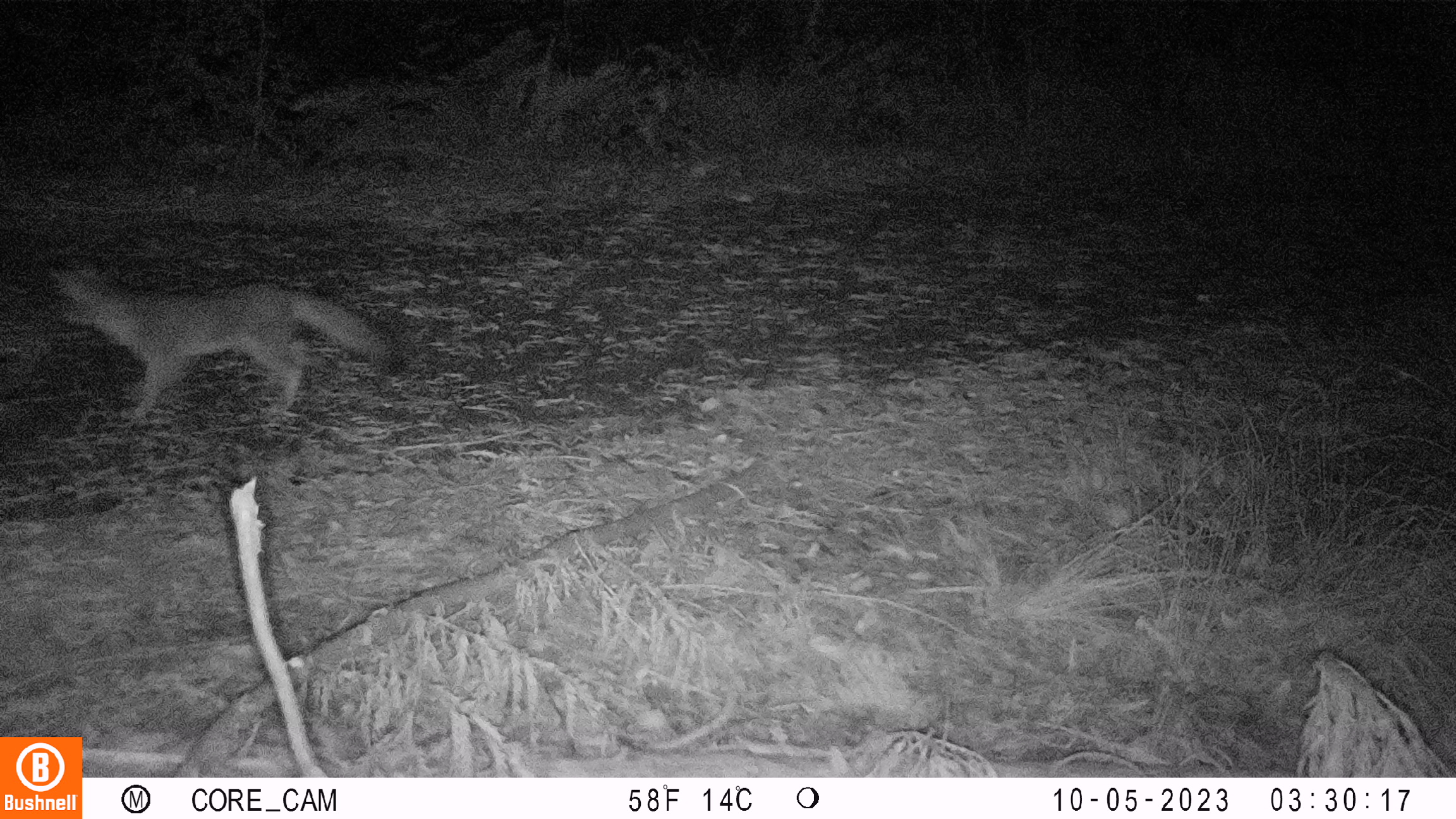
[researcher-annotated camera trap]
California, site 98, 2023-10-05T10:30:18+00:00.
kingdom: Animalia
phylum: Chordata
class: Mammalia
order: Carnivora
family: Canidae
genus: Urocyon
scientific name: Urocyon cinereoargenteus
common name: gray fox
Gray fox (Urocyon cinereoargenteus).